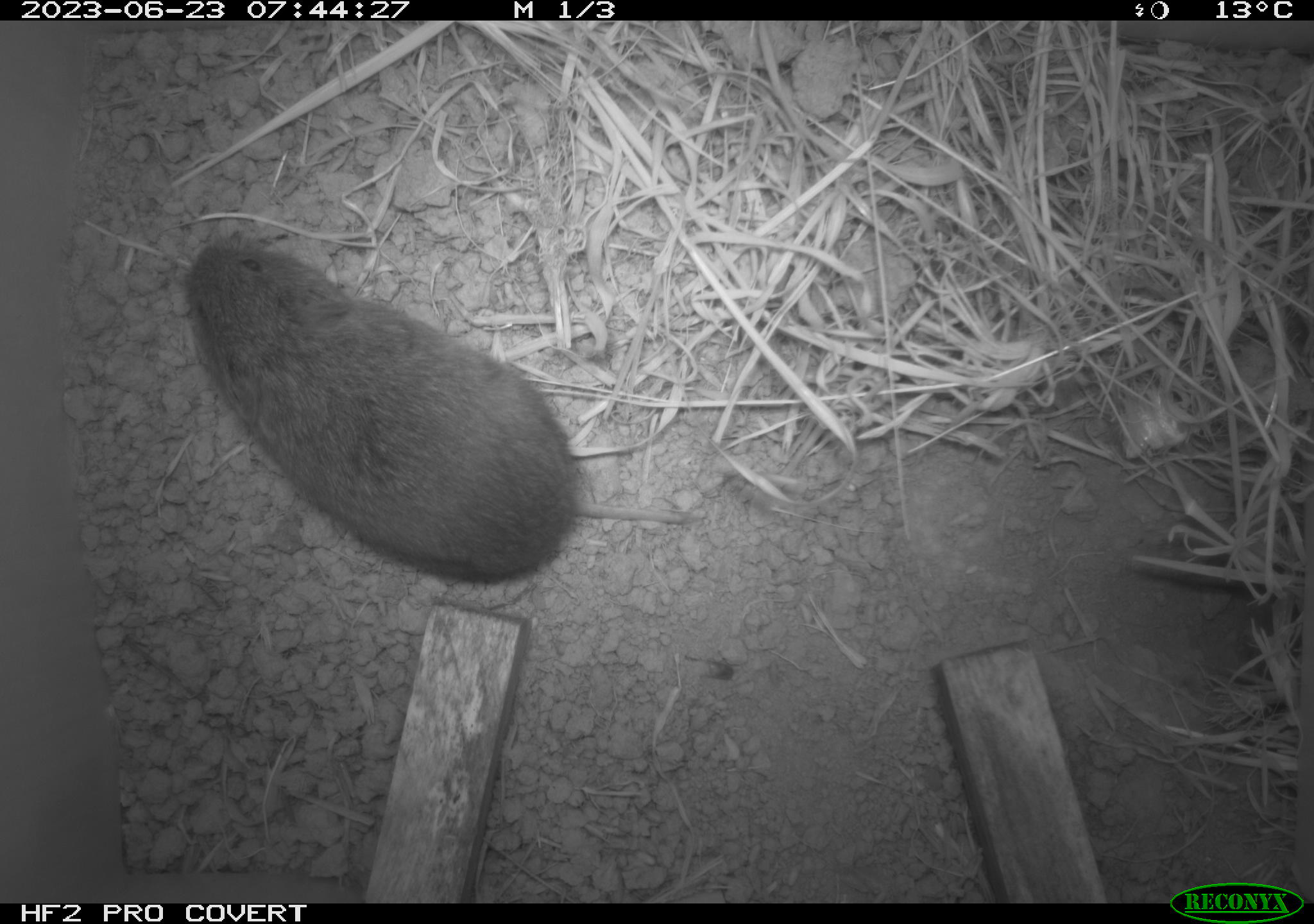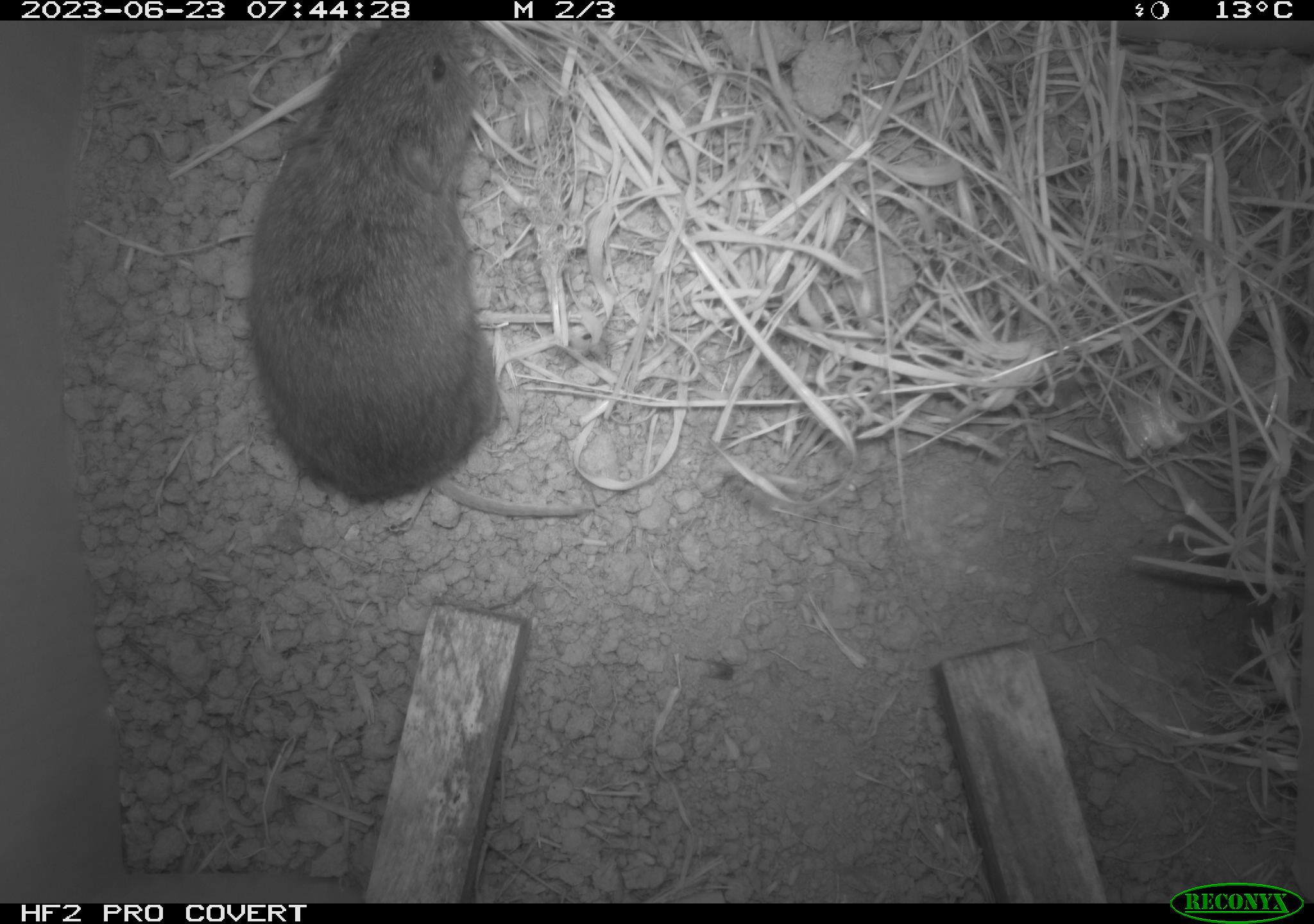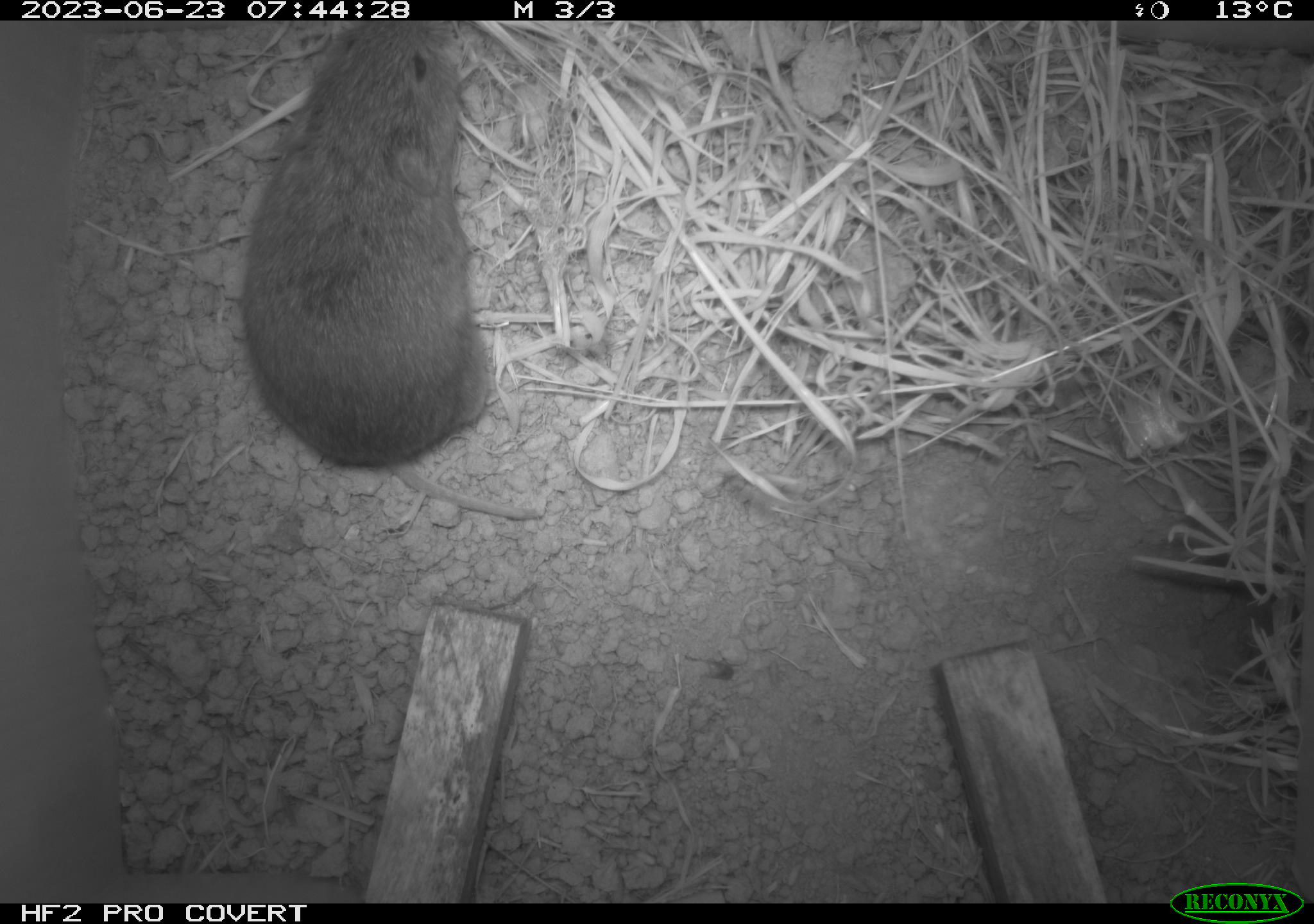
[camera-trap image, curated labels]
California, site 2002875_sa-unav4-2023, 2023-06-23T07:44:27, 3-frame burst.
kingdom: Animalia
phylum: Chordata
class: Mammalia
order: Rodentia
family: Cricetidae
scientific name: Arvicolinae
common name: voles, lemmings, and muskrats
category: arvicolinae subfamily